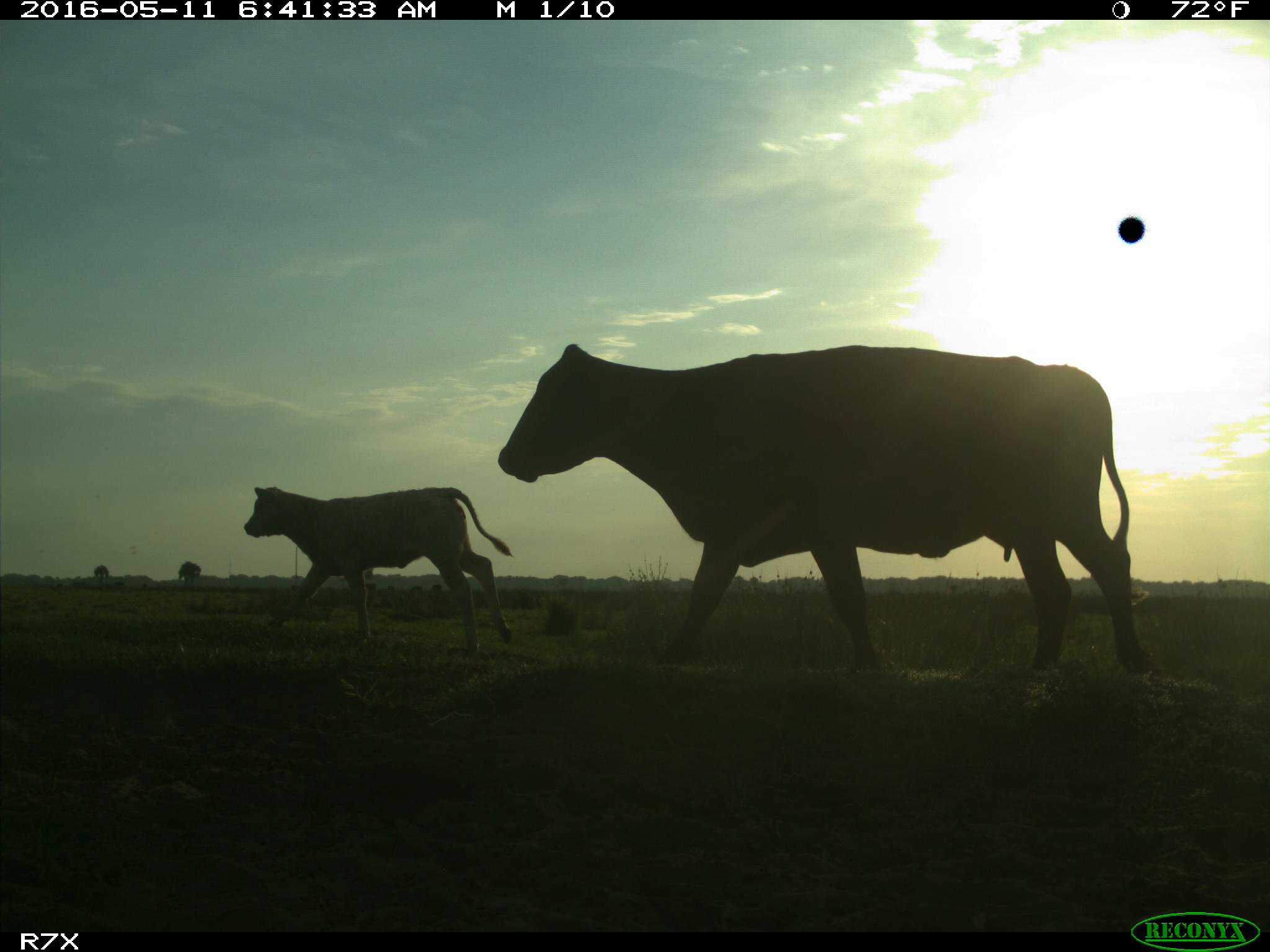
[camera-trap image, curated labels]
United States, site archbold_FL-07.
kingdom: Animalia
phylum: Chordata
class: Mammalia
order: Artiodactyla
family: Bovidae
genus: Bos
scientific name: Bos taurus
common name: domestic cow